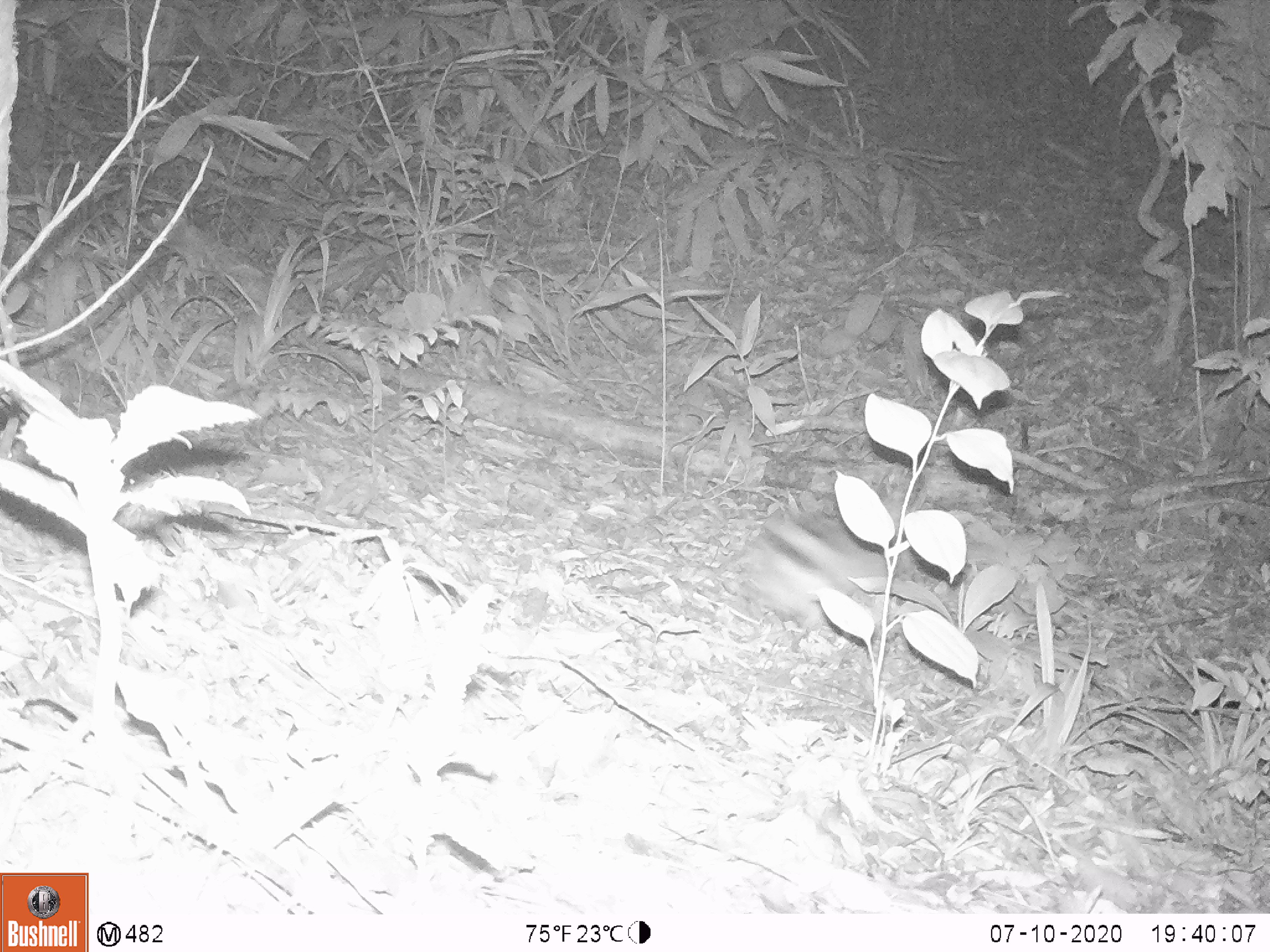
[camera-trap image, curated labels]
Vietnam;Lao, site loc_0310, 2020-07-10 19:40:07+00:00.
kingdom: Animalia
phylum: Chordata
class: Mammalia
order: Lagomorpha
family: Leporidae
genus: Nesolagus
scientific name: Nesolagus timminsi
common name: annamite striped rabbit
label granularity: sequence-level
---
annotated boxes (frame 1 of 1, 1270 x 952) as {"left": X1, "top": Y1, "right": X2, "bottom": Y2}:
annamite striped rabbit: {"left": 736, "top": 495, "right": 928, "bottom": 627}